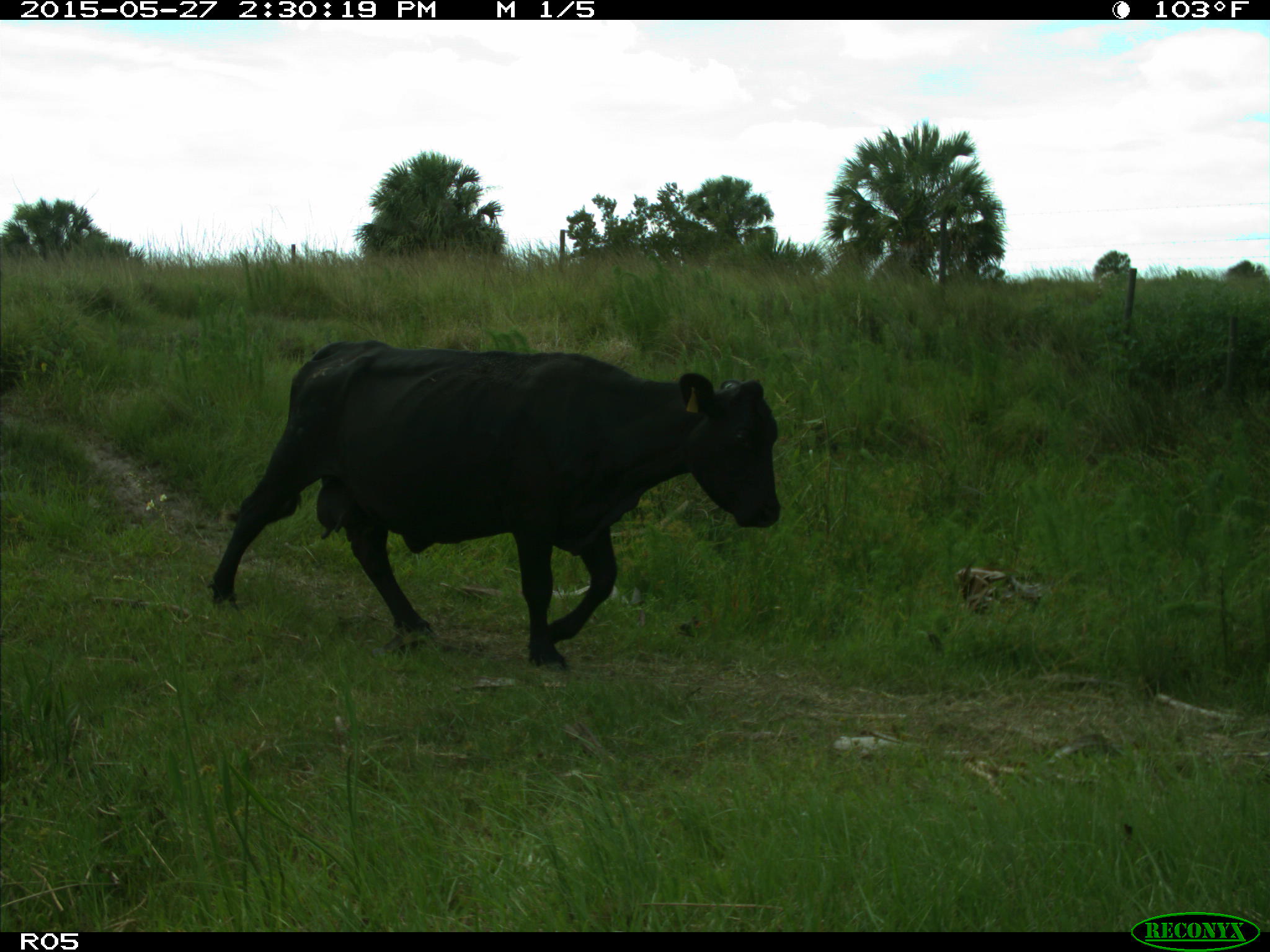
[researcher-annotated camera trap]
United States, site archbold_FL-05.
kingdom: Animalia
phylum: Chordata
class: Mammalia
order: Artiodactyla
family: Bovidae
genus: Bos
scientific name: Bos taurus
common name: domestic cow